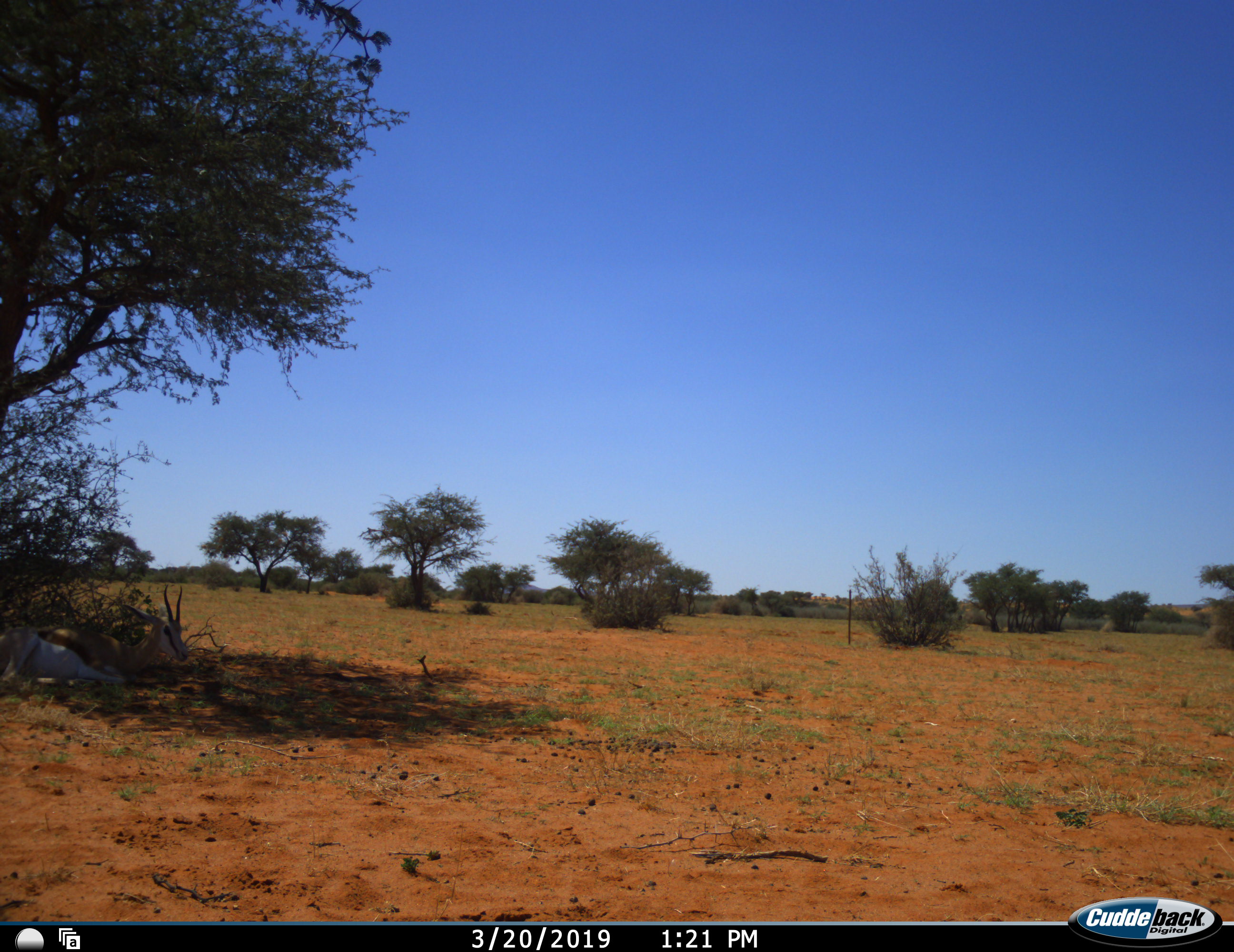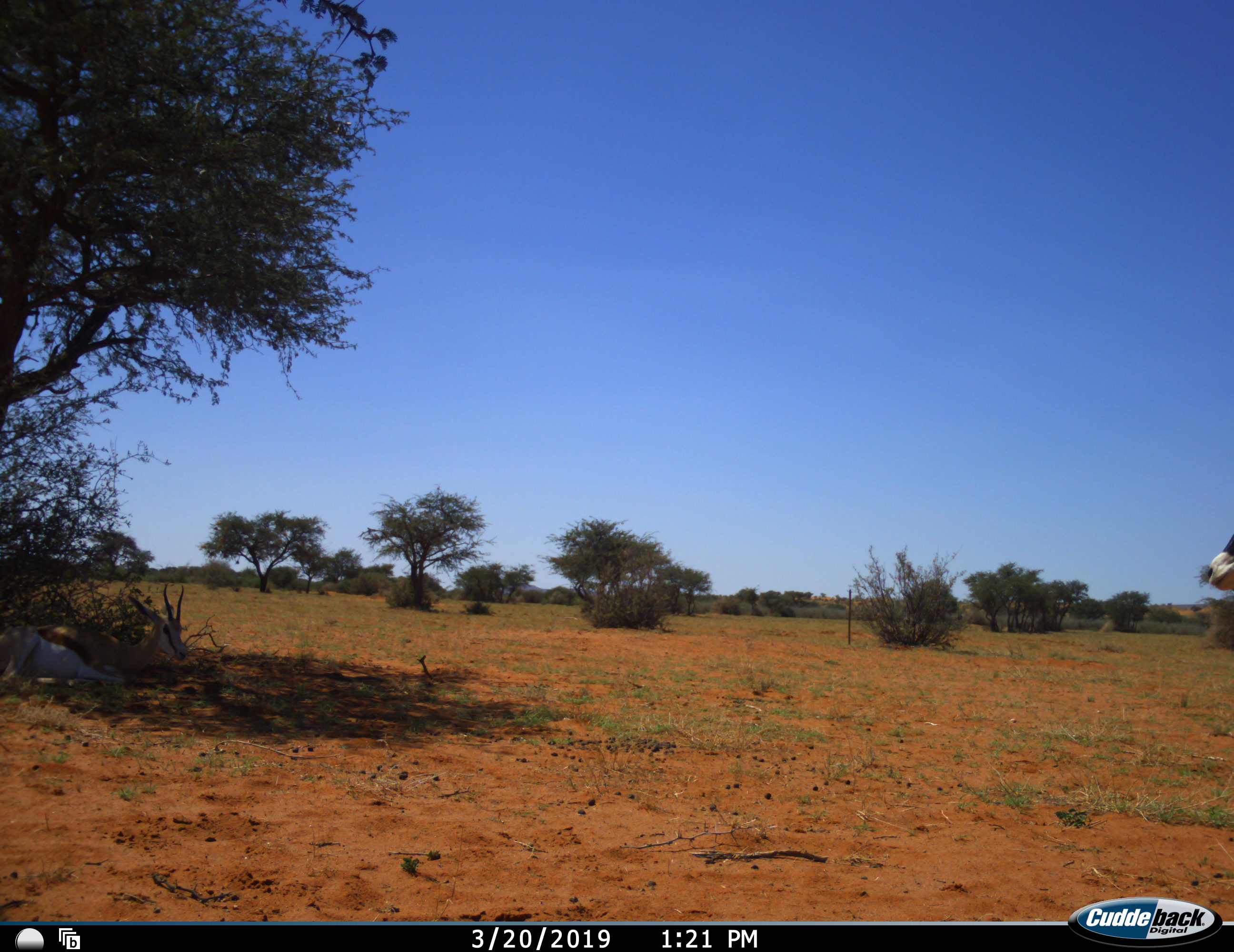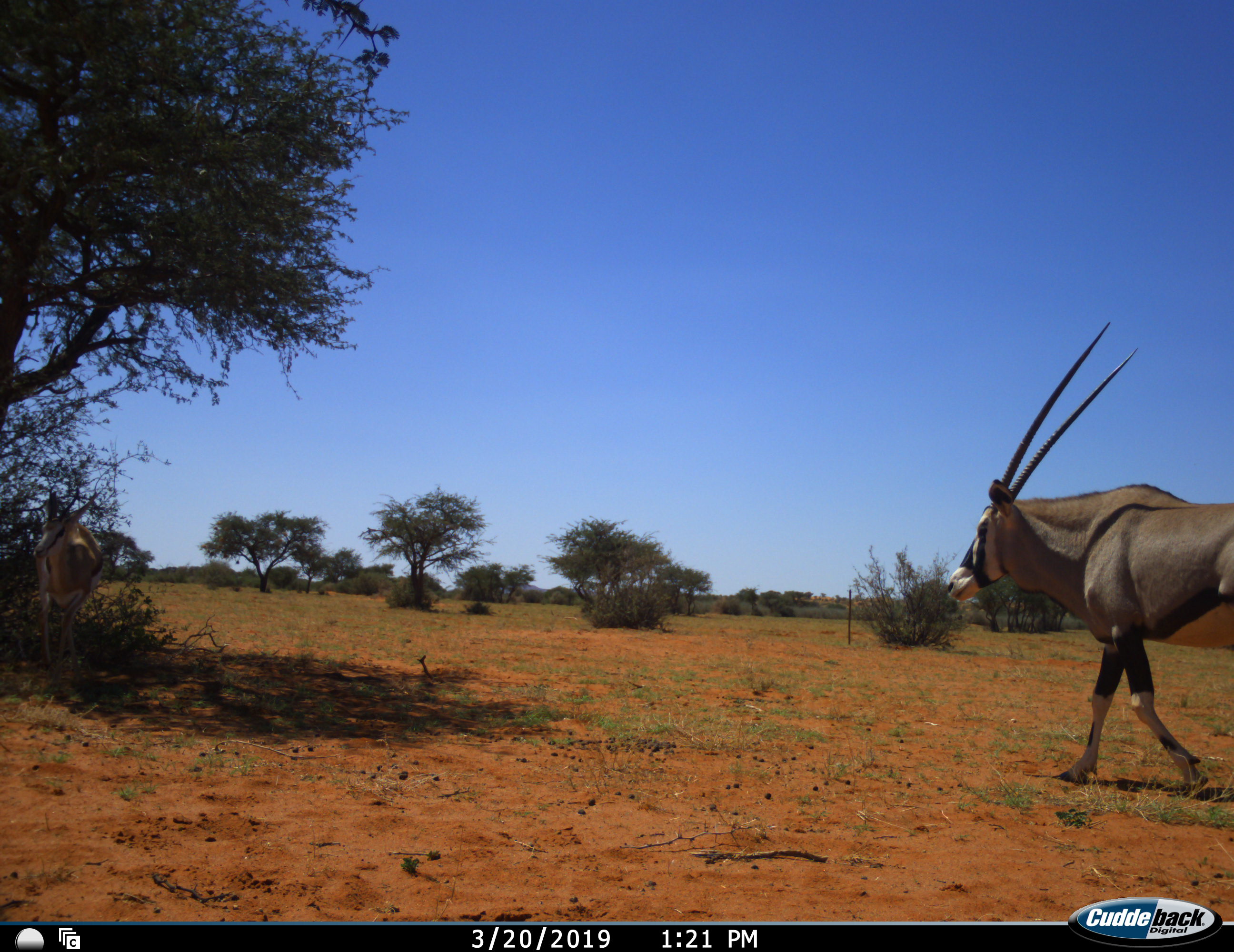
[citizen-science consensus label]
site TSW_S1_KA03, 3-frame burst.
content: unidentified animal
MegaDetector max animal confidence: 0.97